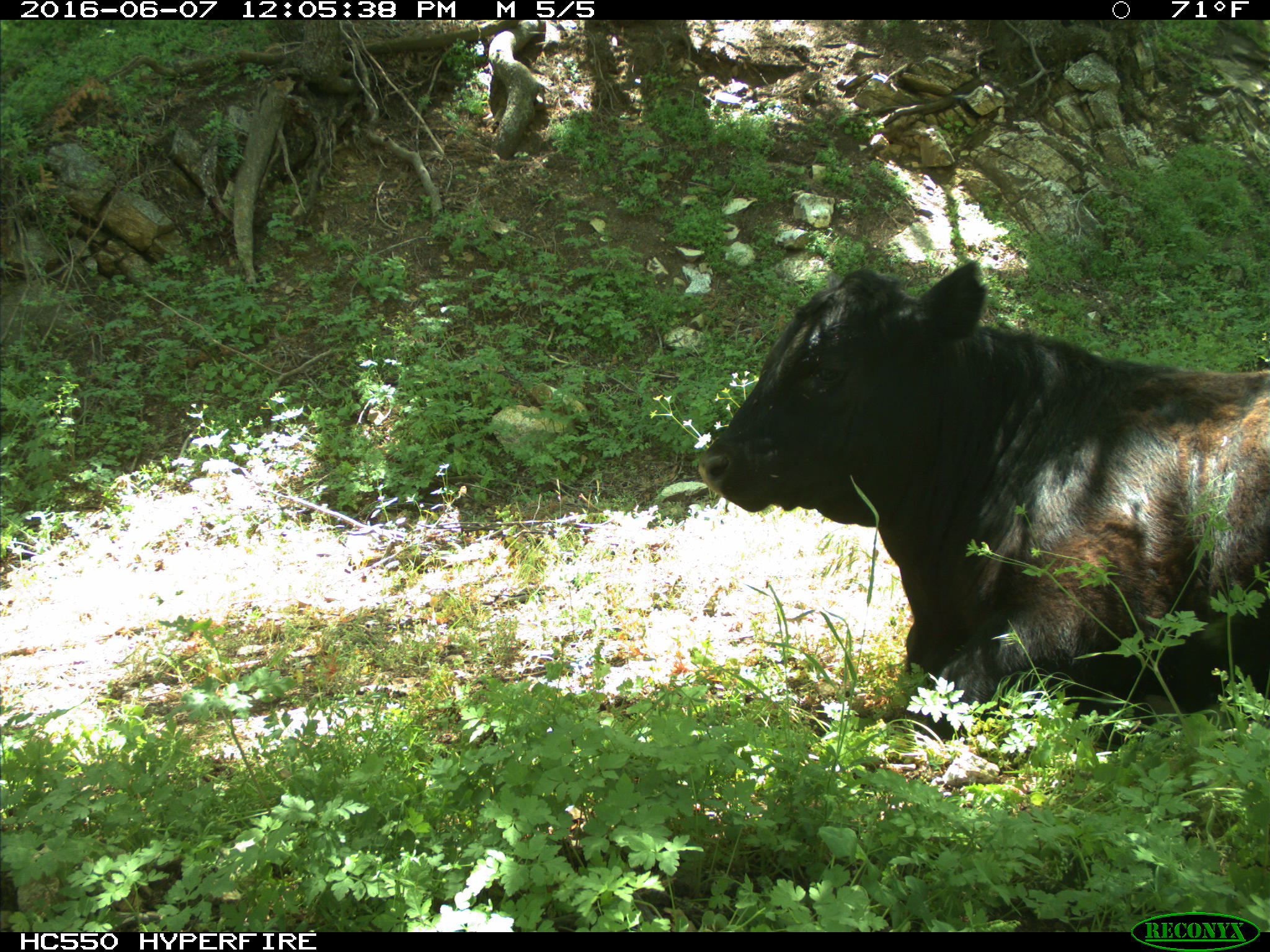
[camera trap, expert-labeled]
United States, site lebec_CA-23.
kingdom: Animalia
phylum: Chordata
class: Mammalia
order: Artiodactyla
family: Bovidae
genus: Bos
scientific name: Bos taurus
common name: domestic cow